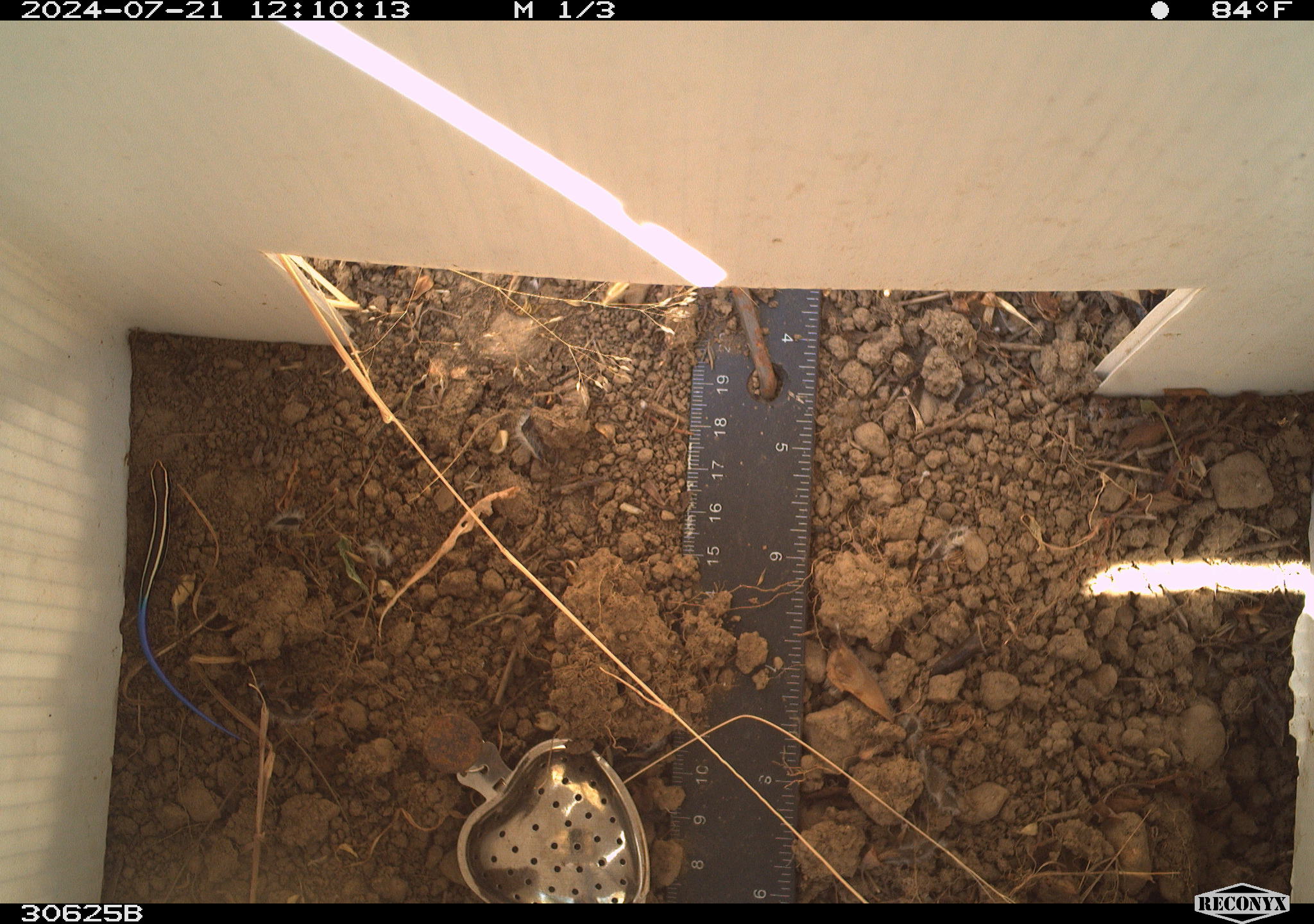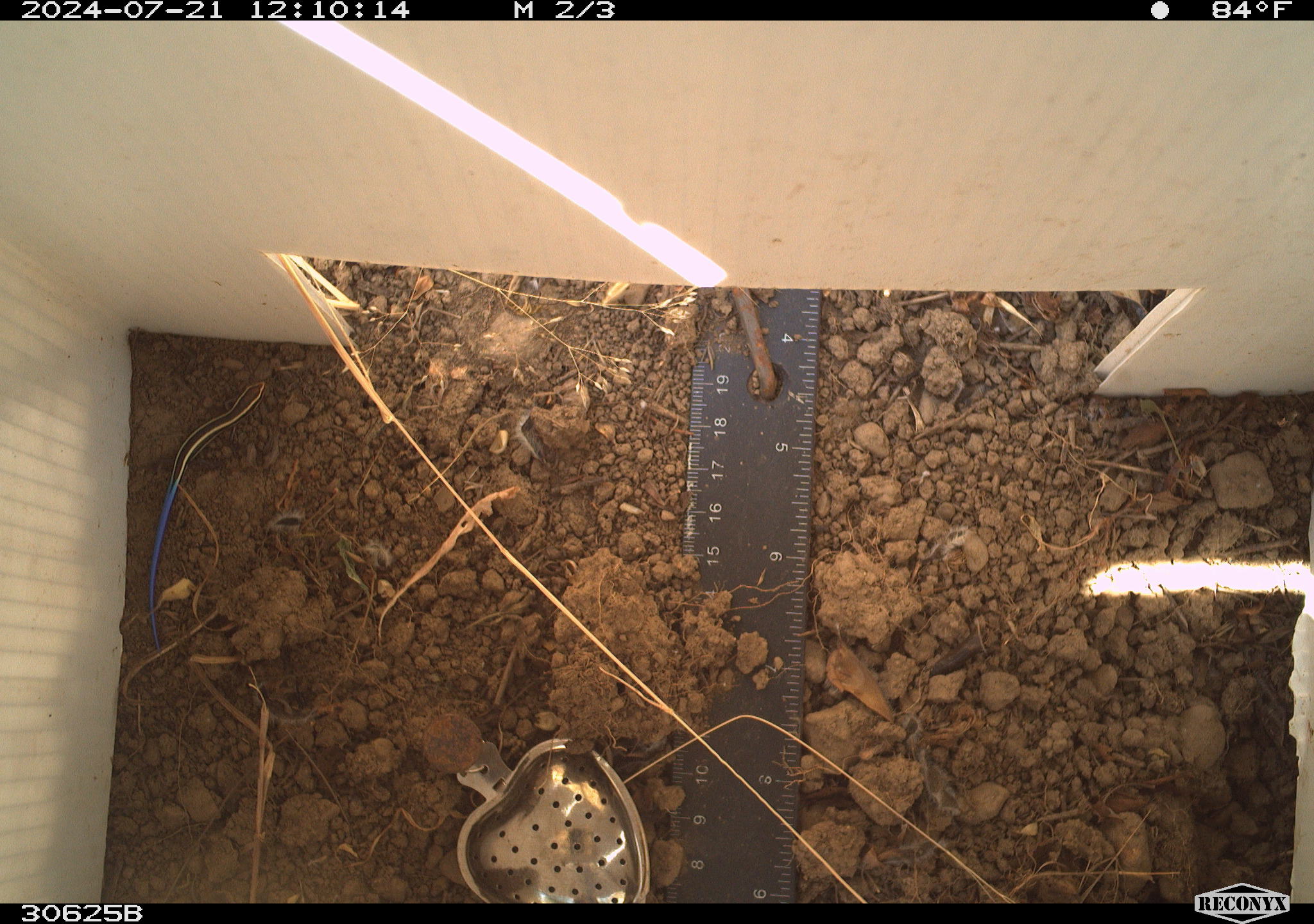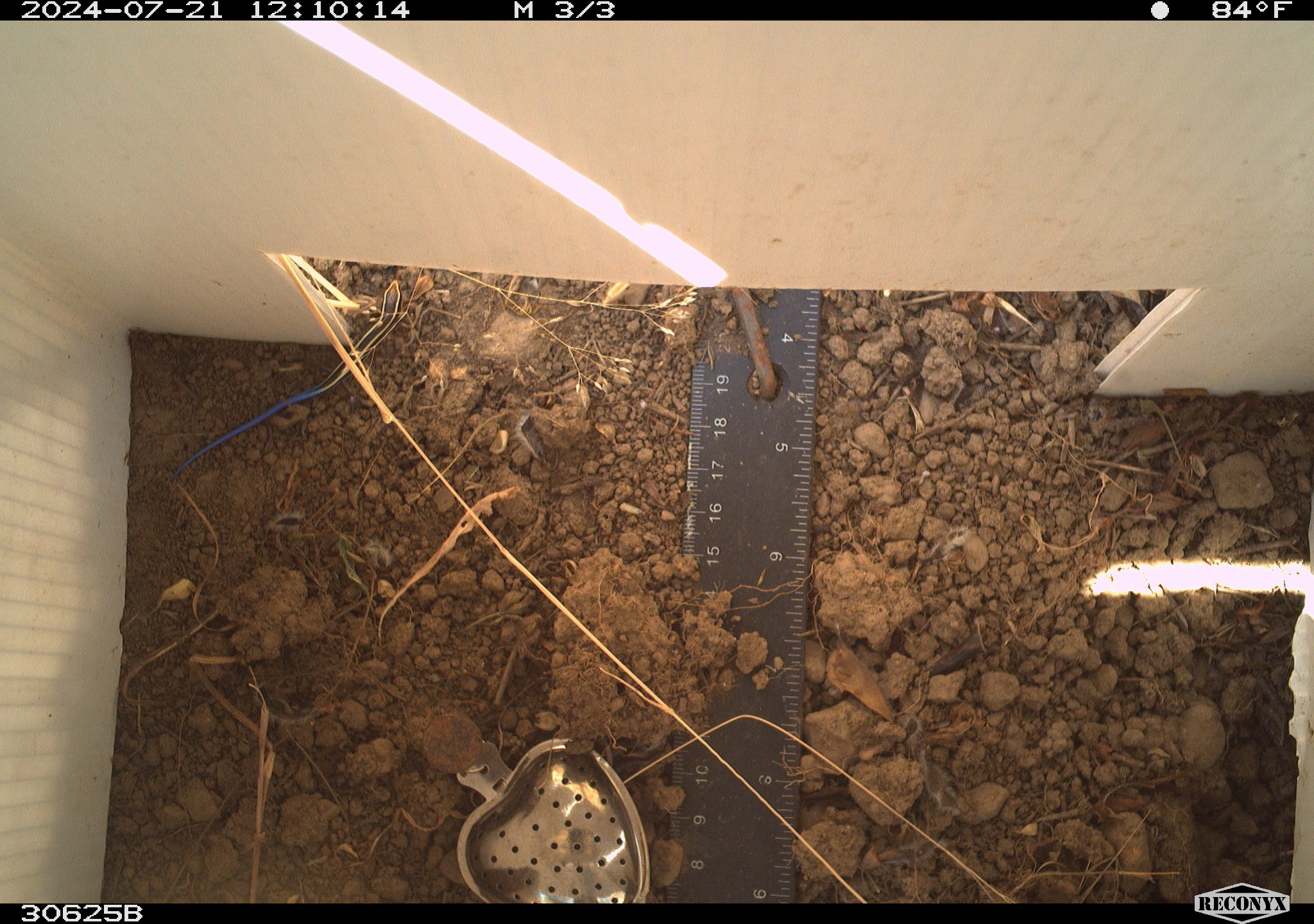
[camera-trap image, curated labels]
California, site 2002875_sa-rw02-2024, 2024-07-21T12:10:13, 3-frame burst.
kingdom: Animalia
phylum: Chordata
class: Reptilia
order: Squamata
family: Scincidae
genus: Plestiodon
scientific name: Plestiodon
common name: blue-tailed skinks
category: plestiodon species